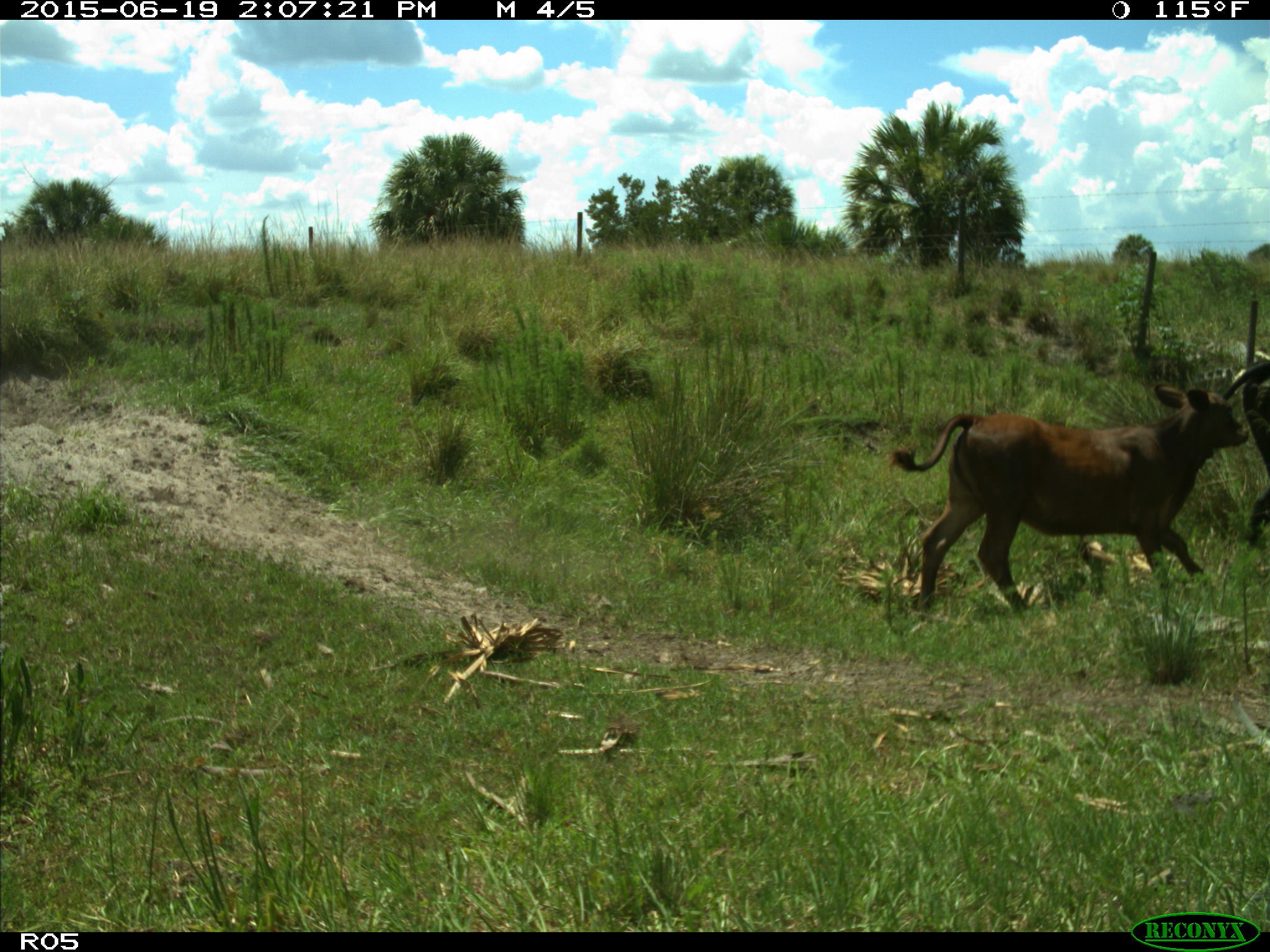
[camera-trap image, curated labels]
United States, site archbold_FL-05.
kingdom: Animalia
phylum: Chordata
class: Mammalia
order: Artiodactyla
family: Bovidae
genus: Bos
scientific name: Bos taurus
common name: domestic cow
Bos taurus (domestic cow).